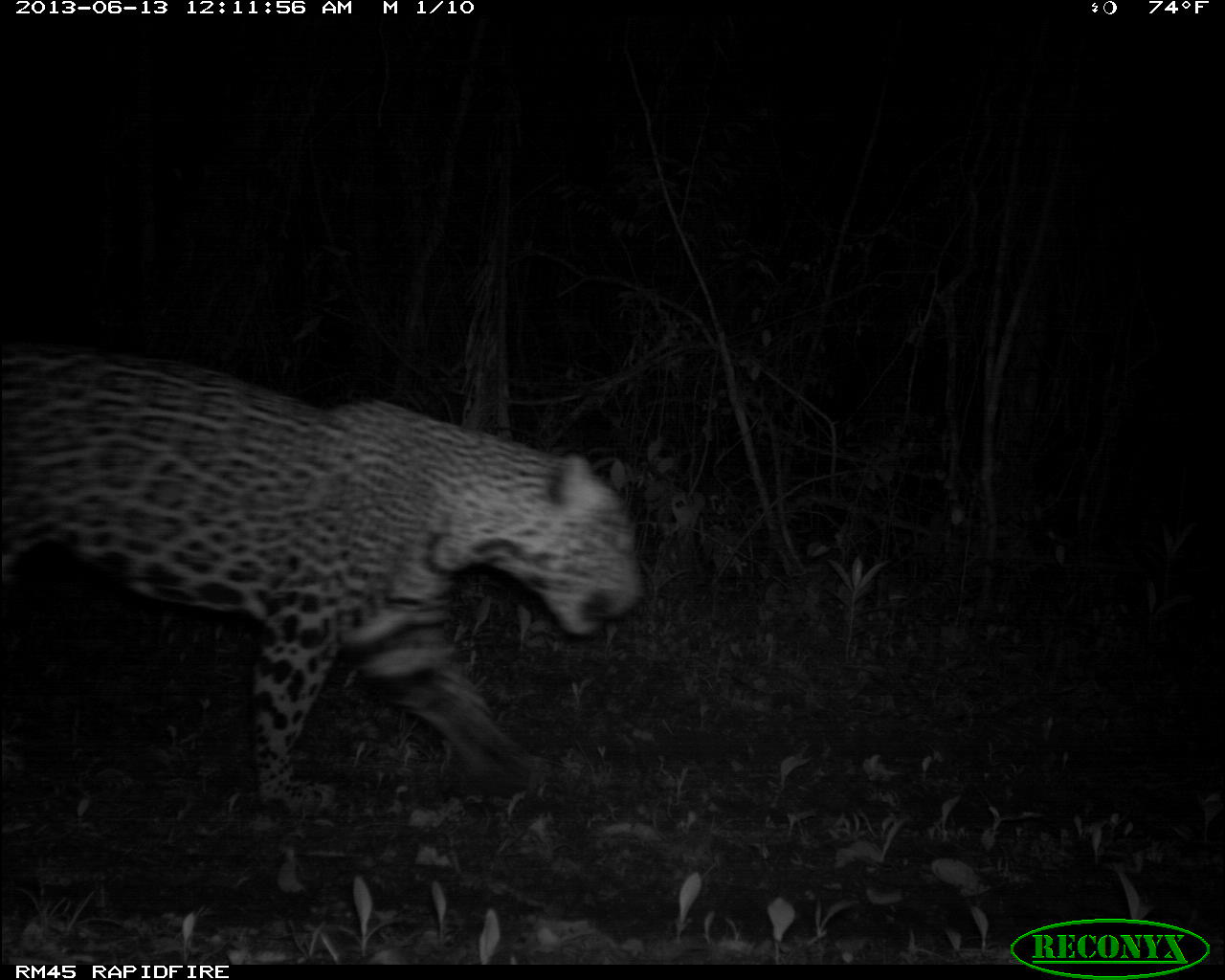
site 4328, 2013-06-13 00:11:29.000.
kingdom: Animalia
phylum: Chordata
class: Mammalia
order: Carnivora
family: Felidae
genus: Panthera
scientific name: Panthera onca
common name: jaguar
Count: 1.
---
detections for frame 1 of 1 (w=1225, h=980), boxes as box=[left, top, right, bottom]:
panthera onca: box=[0, 342, 641, 815]